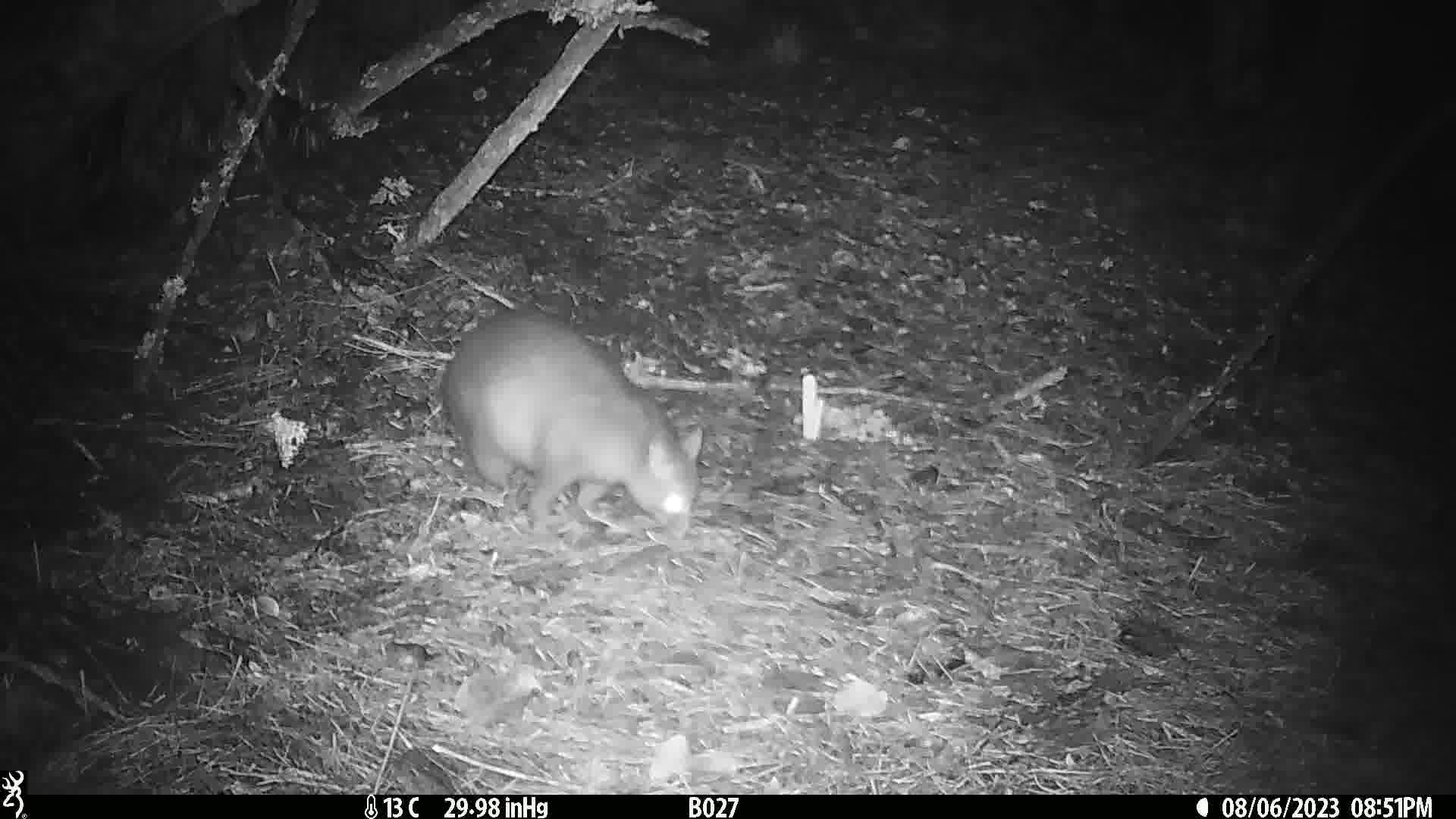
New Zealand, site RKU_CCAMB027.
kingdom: Animalia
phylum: Chordata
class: Mammalia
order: Diprotodontia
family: Phalangeridae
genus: Trichosurus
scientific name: Trichosurus vulpecula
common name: common brushtail possum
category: possum